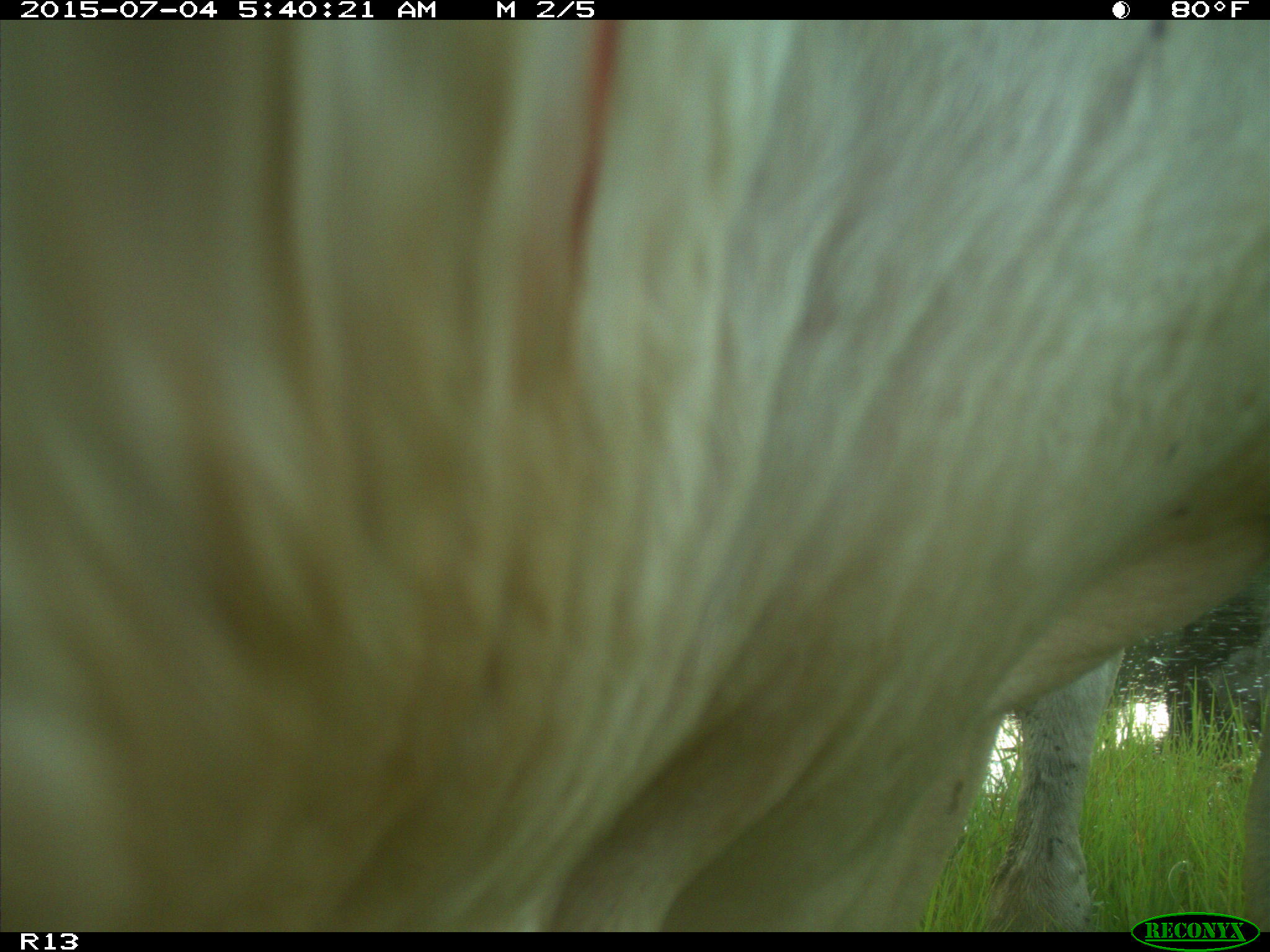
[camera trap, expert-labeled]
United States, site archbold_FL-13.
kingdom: Animalia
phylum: Chordata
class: Mammalia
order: Artiodactyla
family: Bovidae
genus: Bos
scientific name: Bos taurus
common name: domestic cow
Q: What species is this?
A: Bos taurus (domestic cow).